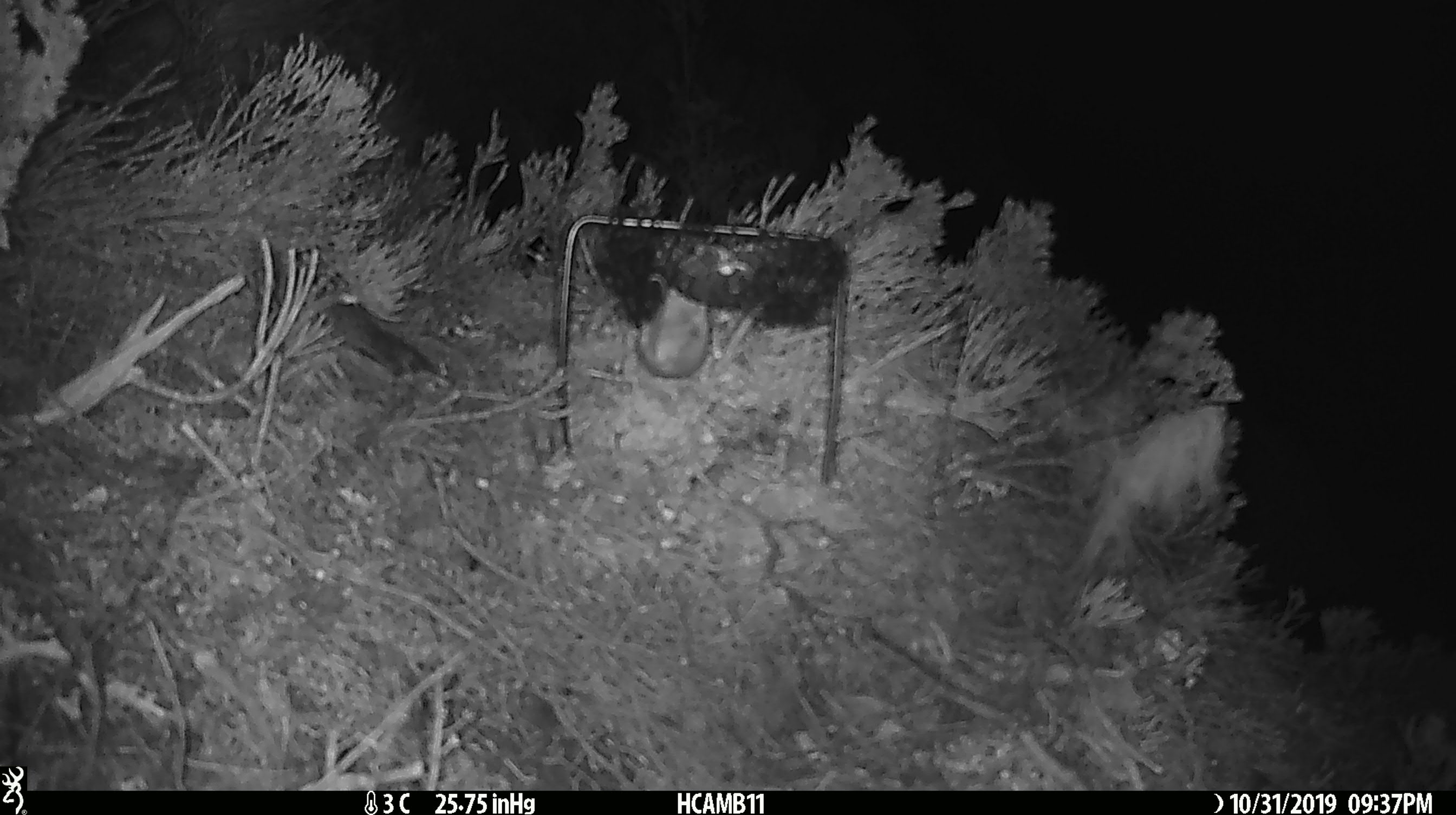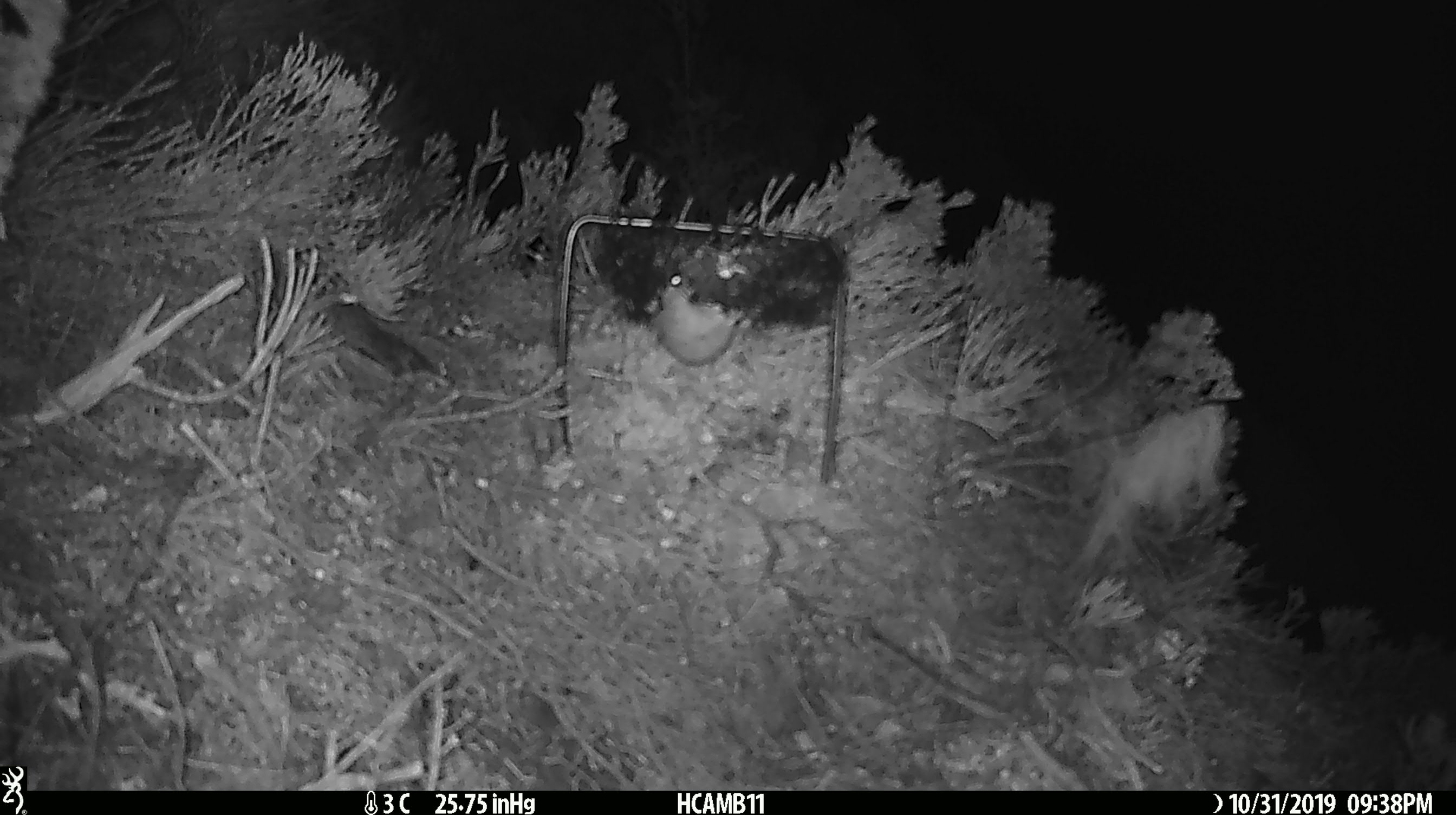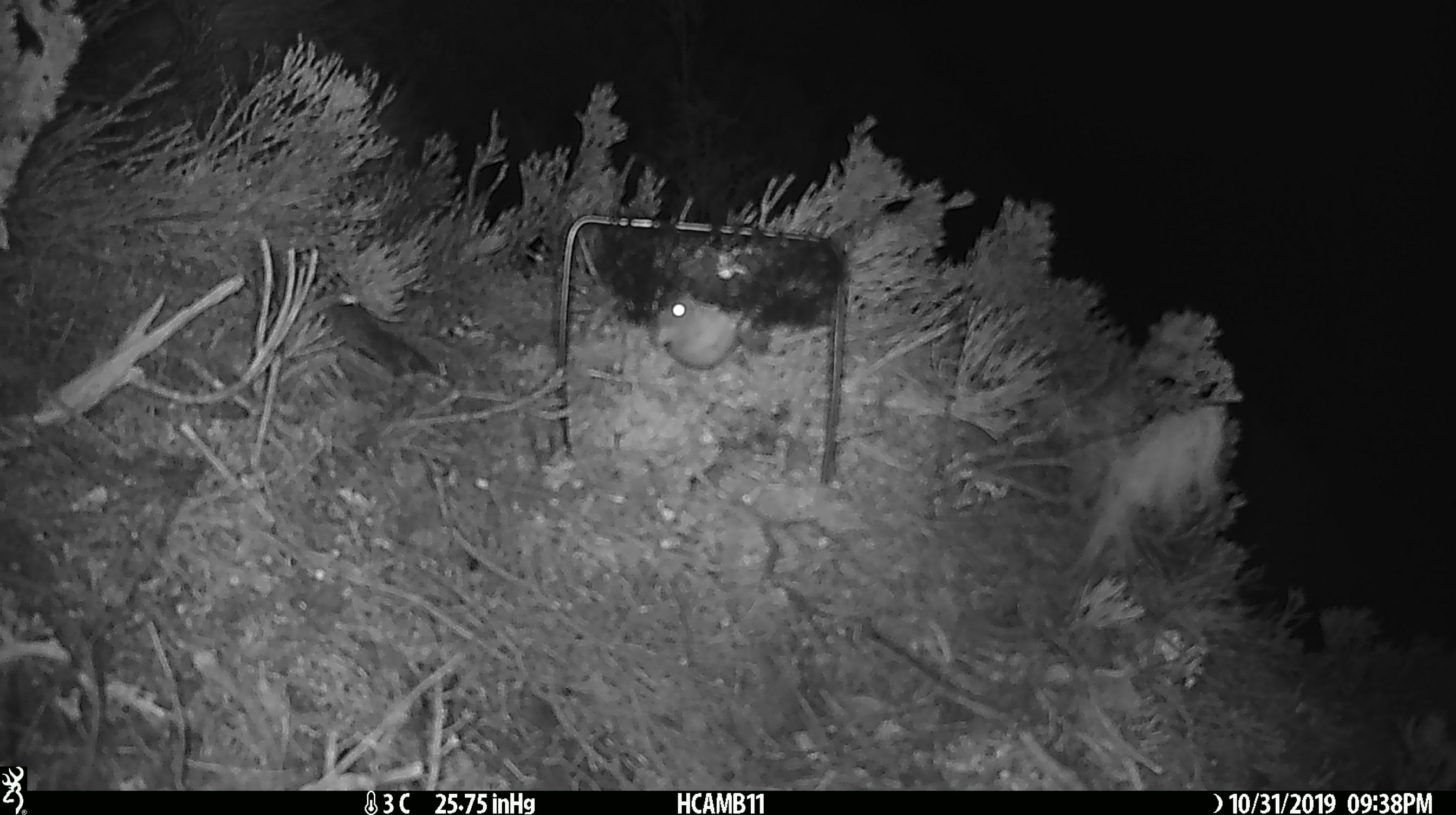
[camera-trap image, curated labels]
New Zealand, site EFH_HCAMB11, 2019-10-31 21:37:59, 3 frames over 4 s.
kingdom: Animalia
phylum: Chordata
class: Mammalia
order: Rodentia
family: Muridae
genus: Mus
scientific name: Mus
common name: mouse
Mouse (Mus).